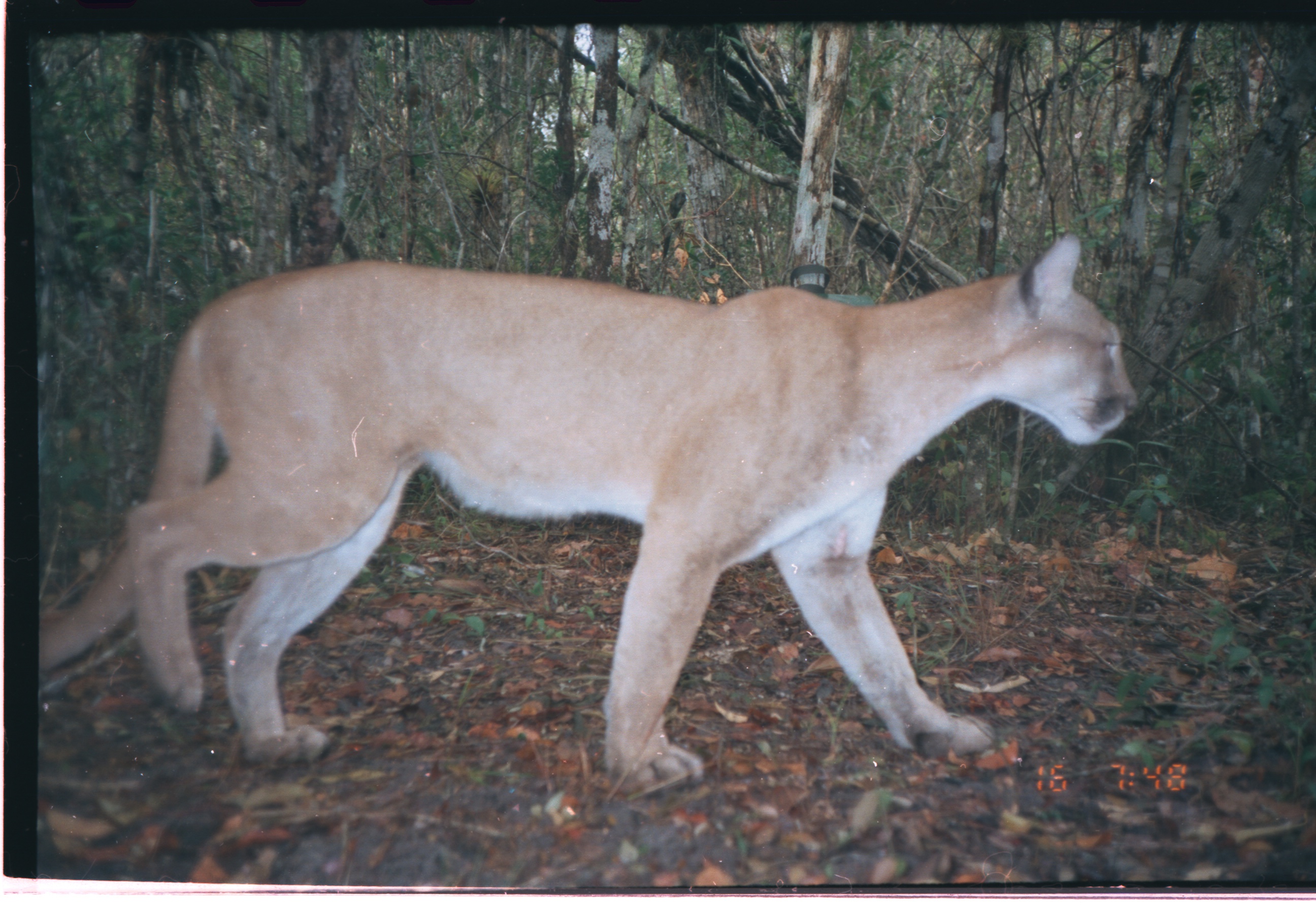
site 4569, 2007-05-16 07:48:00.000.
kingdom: Animalia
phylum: Chordata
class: Mammalia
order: Carnivora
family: Felidae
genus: Puma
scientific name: Puma concolor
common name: mountain lion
Puma concolor (mountain lion), count 1.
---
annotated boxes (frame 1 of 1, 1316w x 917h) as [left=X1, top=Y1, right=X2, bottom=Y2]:
puma concolor: [left=37, top=226, right=1140, bottom=798]